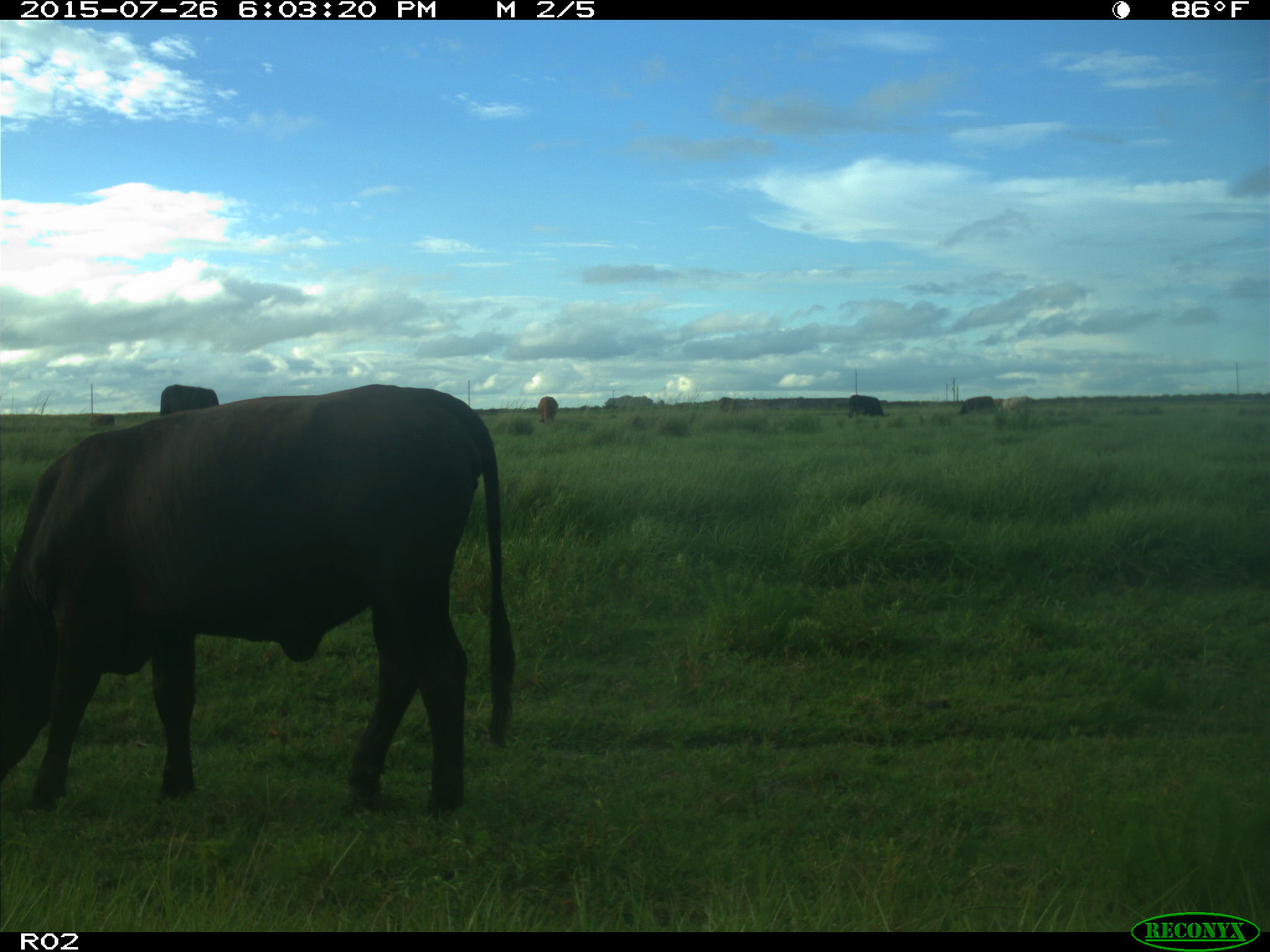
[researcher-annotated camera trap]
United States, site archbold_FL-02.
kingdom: Animalia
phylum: Chordata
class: Mammalia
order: Artiodactyla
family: Bovidae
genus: Bos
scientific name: Bos taurus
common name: domestic cow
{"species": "Bos taurus (domestic cow)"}